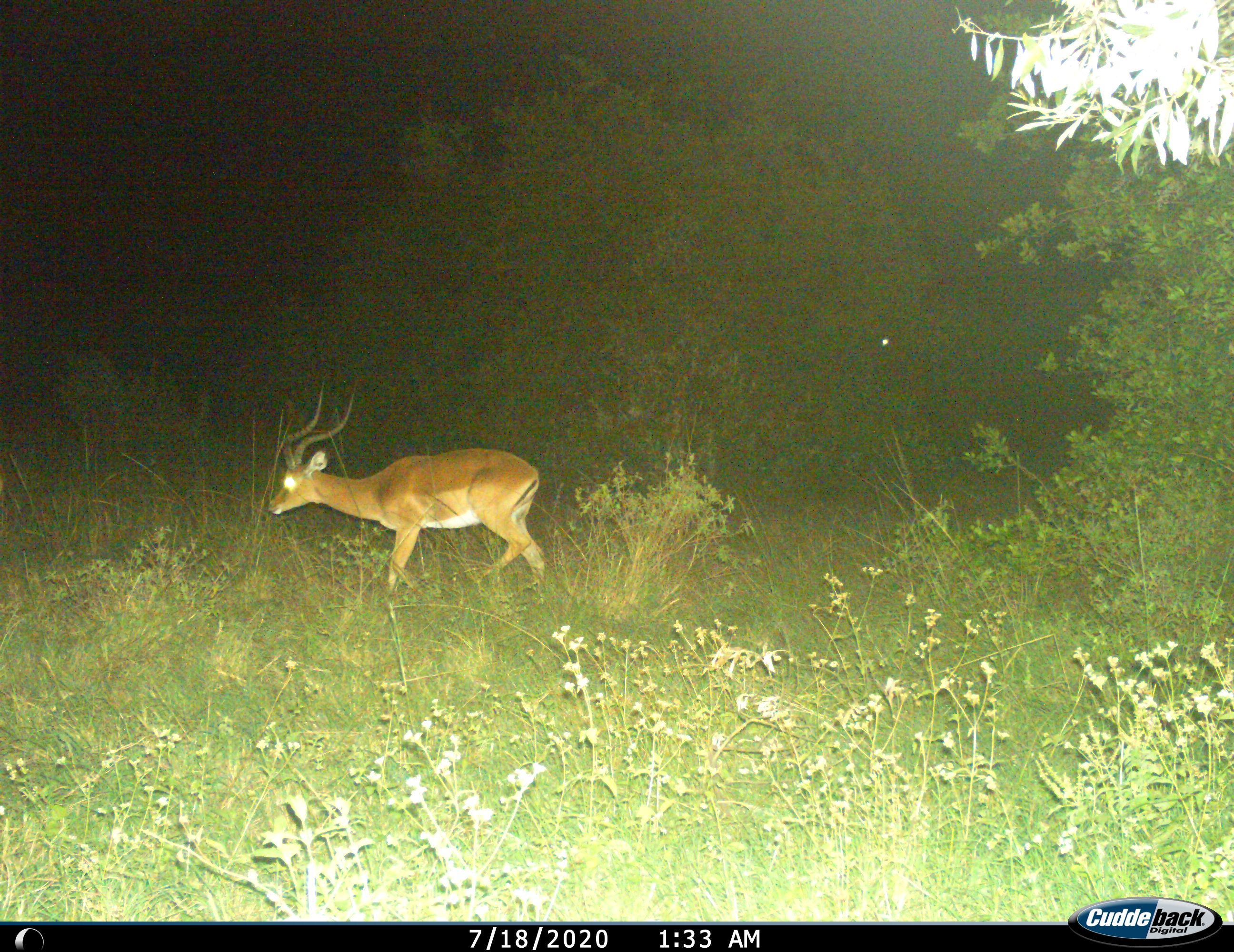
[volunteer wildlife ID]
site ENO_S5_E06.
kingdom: Animalia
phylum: Chordata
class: Mammalia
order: Artiodactyla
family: Bovidae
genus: Aepyceros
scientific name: Aepyceros melampus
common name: impala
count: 1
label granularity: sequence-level